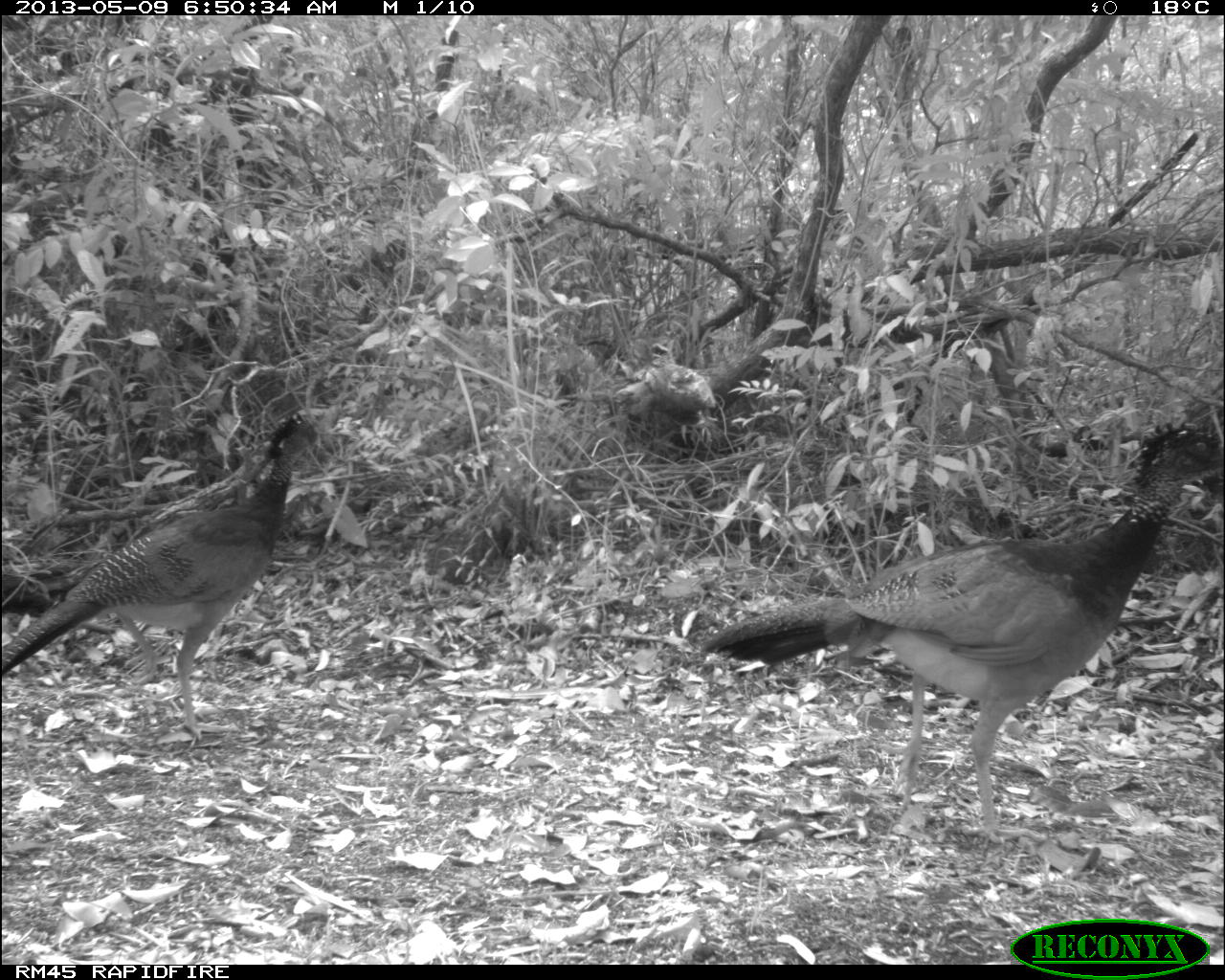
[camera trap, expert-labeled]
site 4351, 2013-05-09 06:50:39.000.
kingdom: Animalia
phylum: Chordata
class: Aves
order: Galliformes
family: Cracidae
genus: Crax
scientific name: Crax rubra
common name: great curassow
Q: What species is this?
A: Crax rubra (great curassow).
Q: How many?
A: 2.